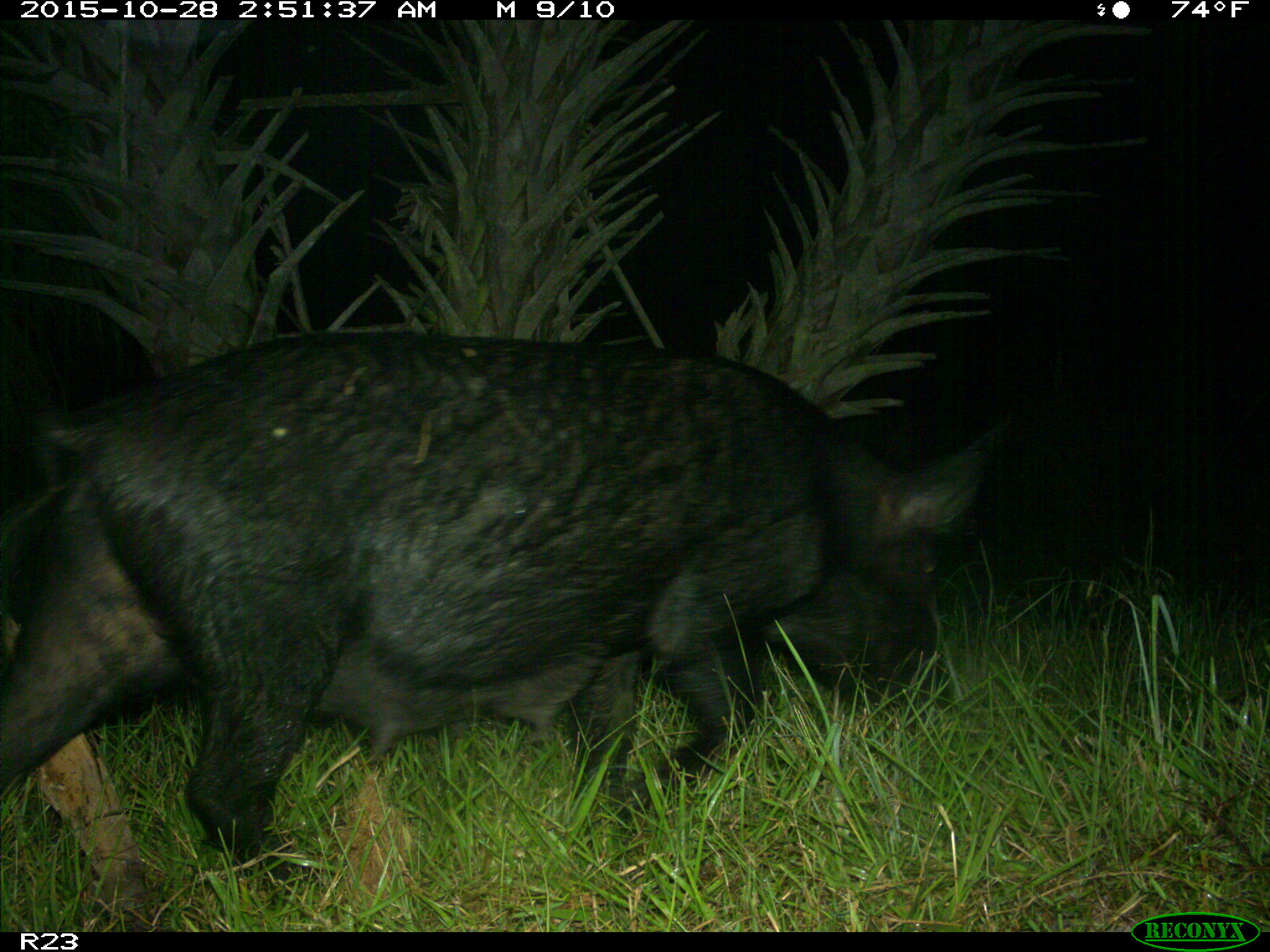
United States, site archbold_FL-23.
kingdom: Animalia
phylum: Chordata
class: Mammalia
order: Artiodactyla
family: Suidae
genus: Sus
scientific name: Sus scrofa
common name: wild boar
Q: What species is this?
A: Sus scrofa (wild boar).